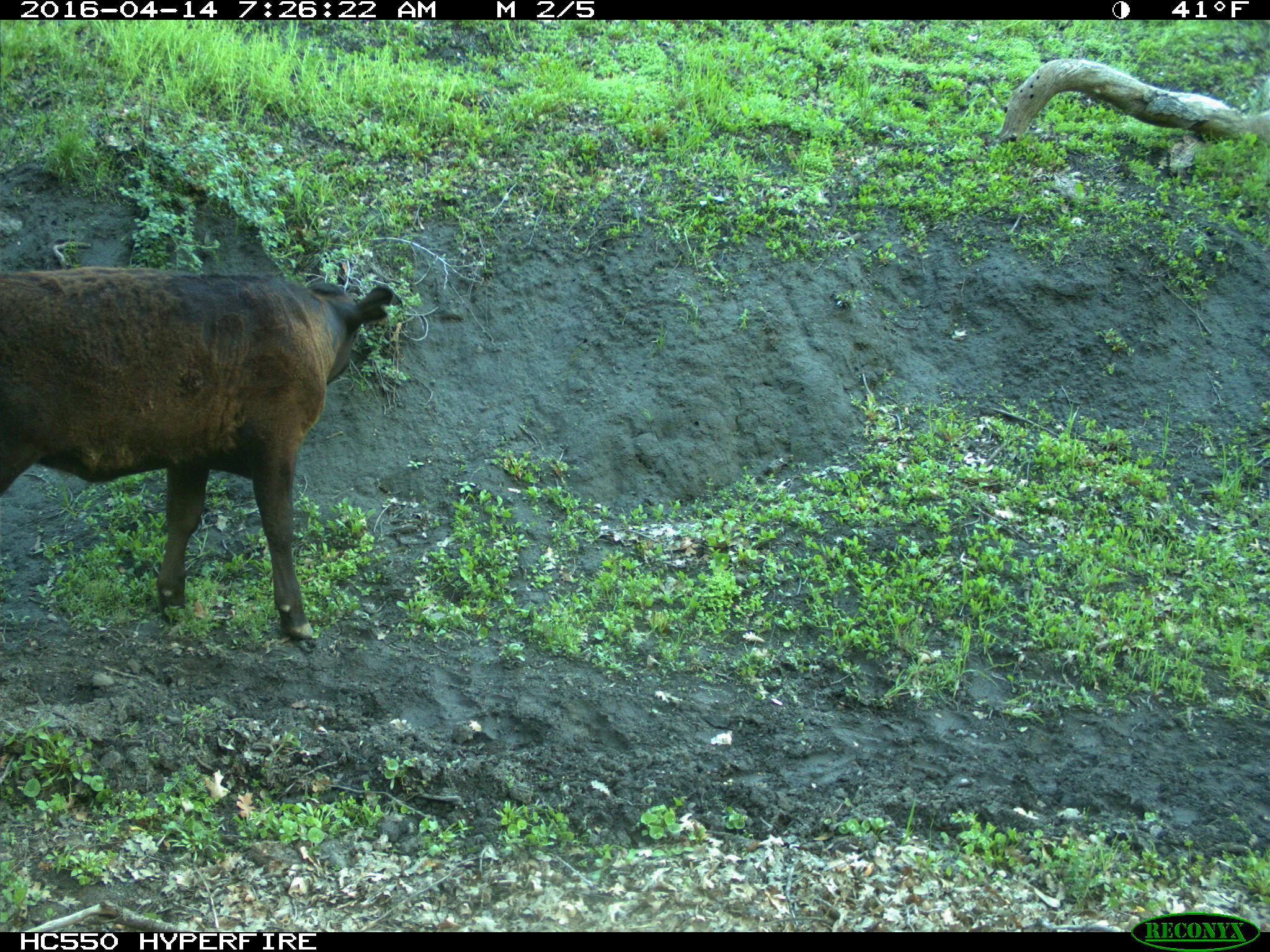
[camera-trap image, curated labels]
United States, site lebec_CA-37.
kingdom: Animalia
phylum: Chordata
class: Mammalia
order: Artiodactyla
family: Bovidae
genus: Bos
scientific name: Bos taurus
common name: domestic cow